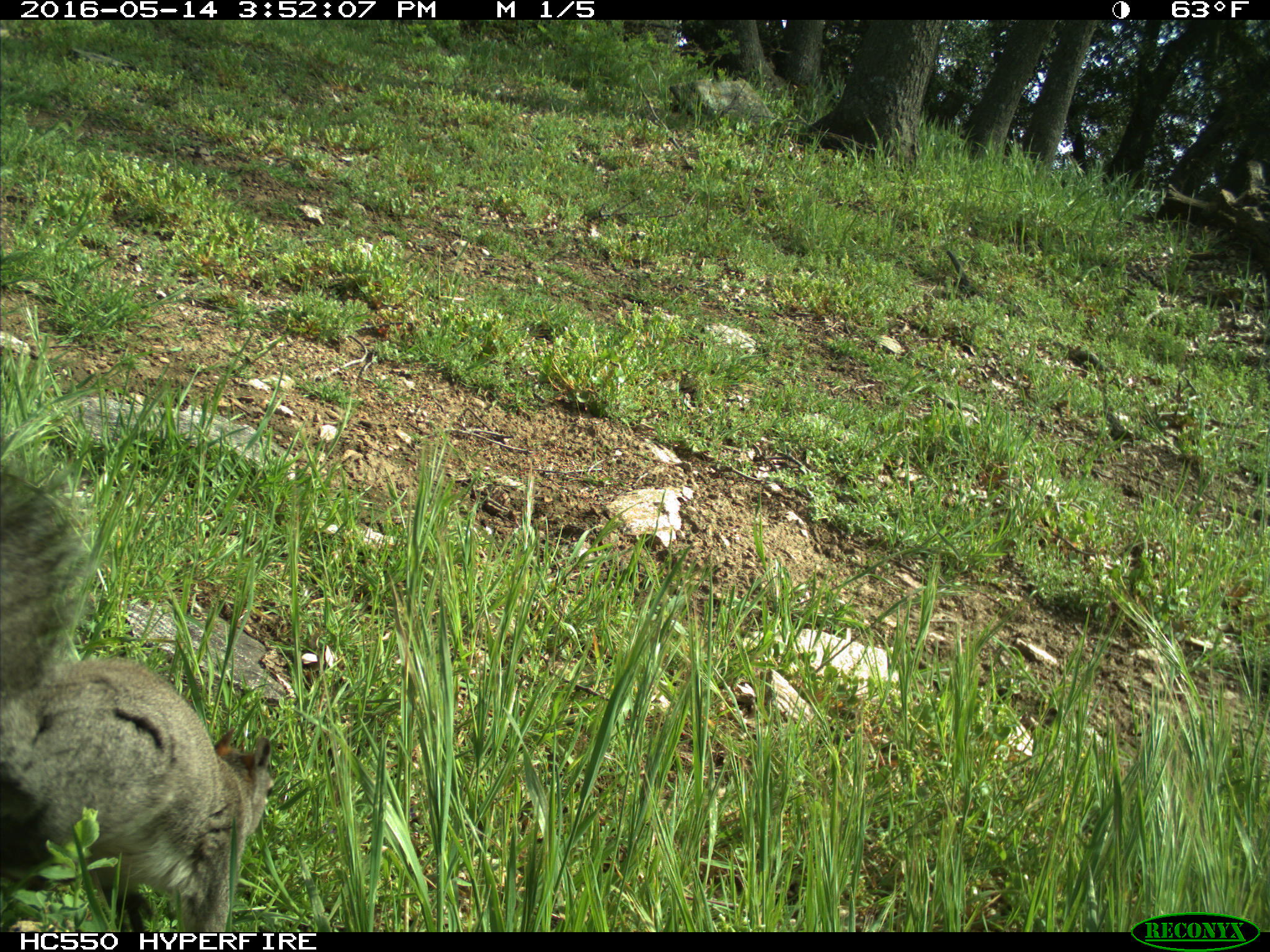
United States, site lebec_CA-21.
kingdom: Animalia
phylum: Chordata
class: Mammalia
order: Rodentia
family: Sciuridae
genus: Sciurus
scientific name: Sciurus carolinensis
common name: eastern gray squirrel